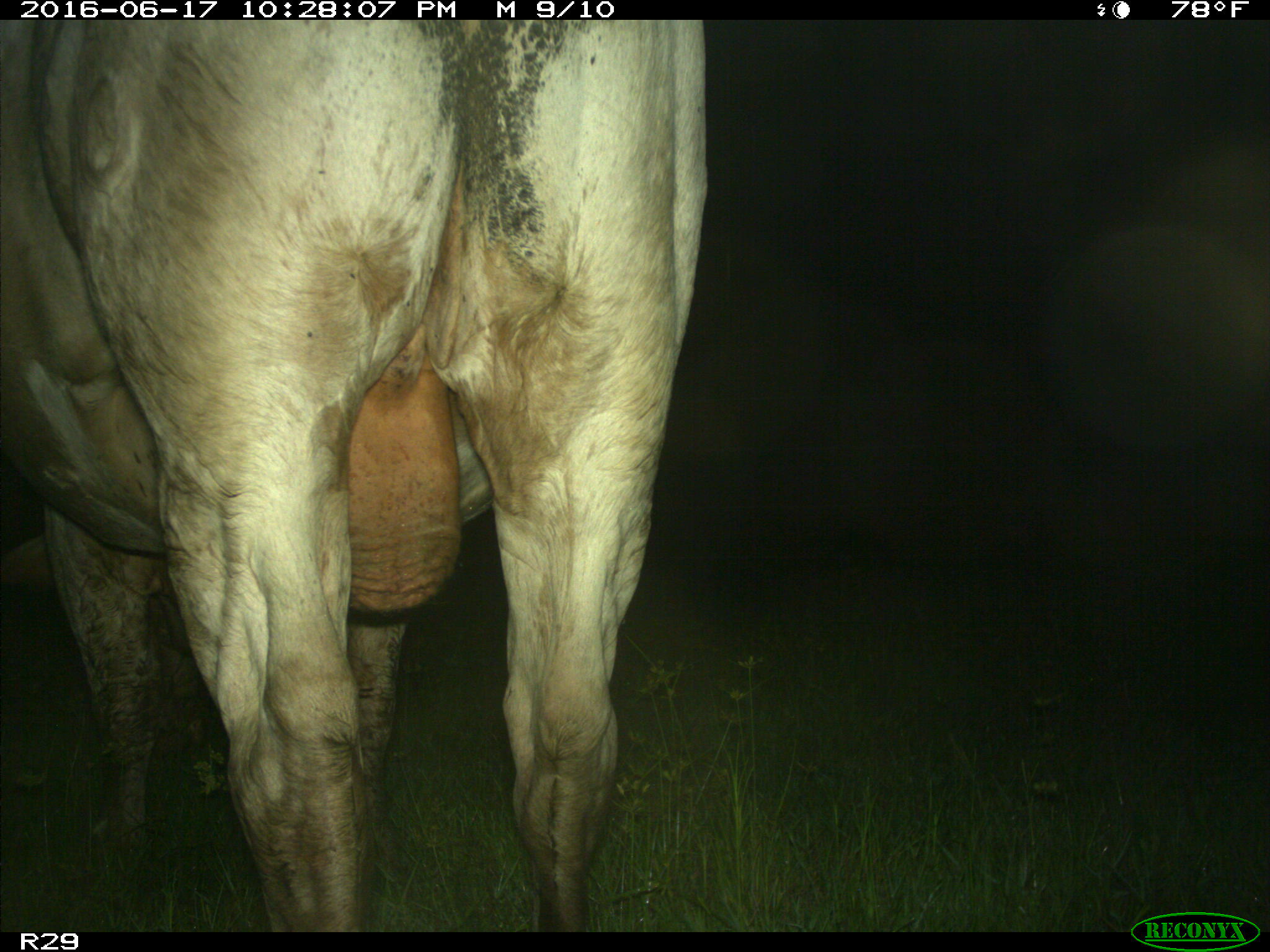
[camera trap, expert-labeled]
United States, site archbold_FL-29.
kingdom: Animalia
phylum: Chordata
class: Mammalia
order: Artiodactyla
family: Bovidae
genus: Bos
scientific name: Bos taurus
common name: domestic cow